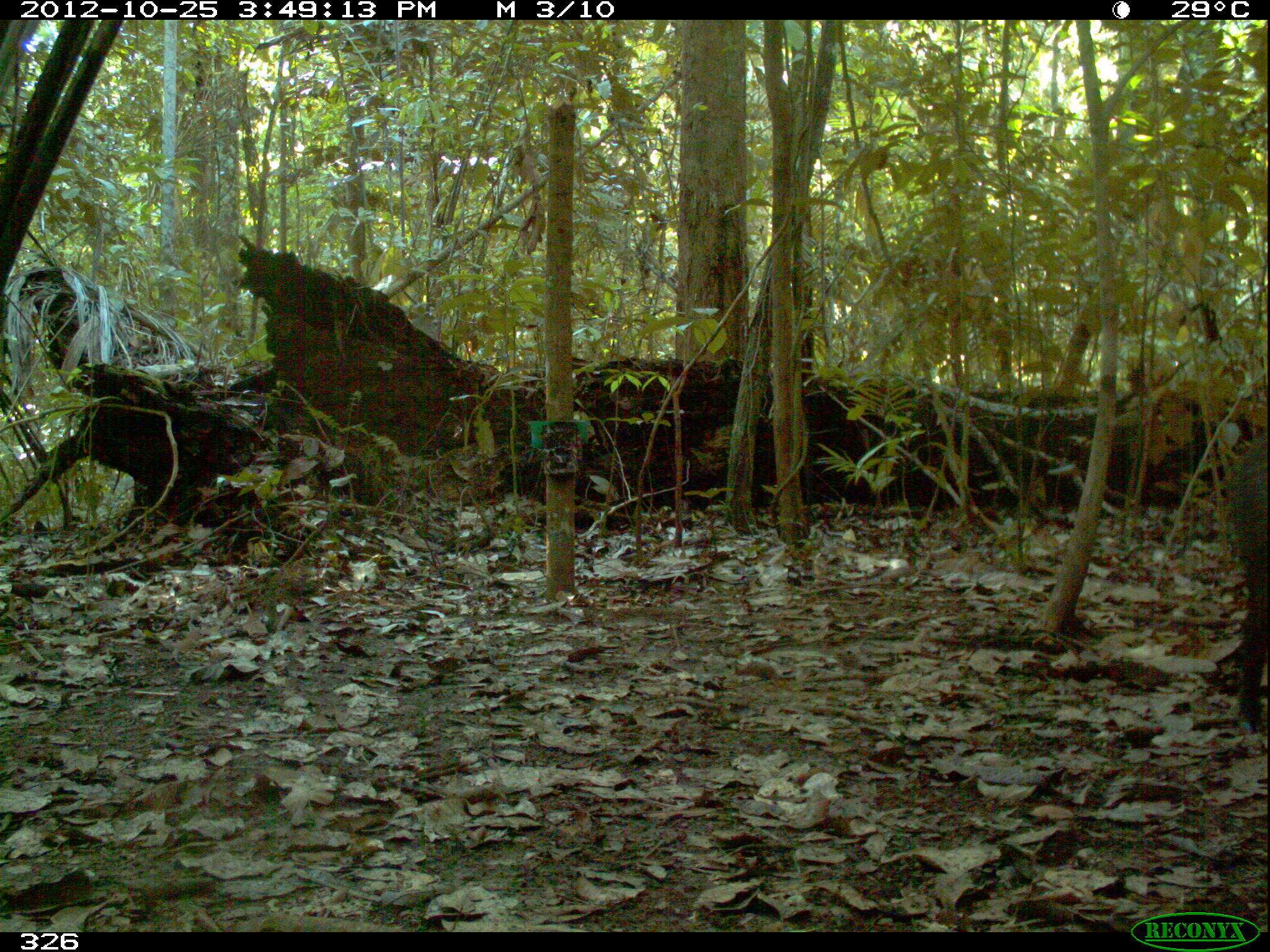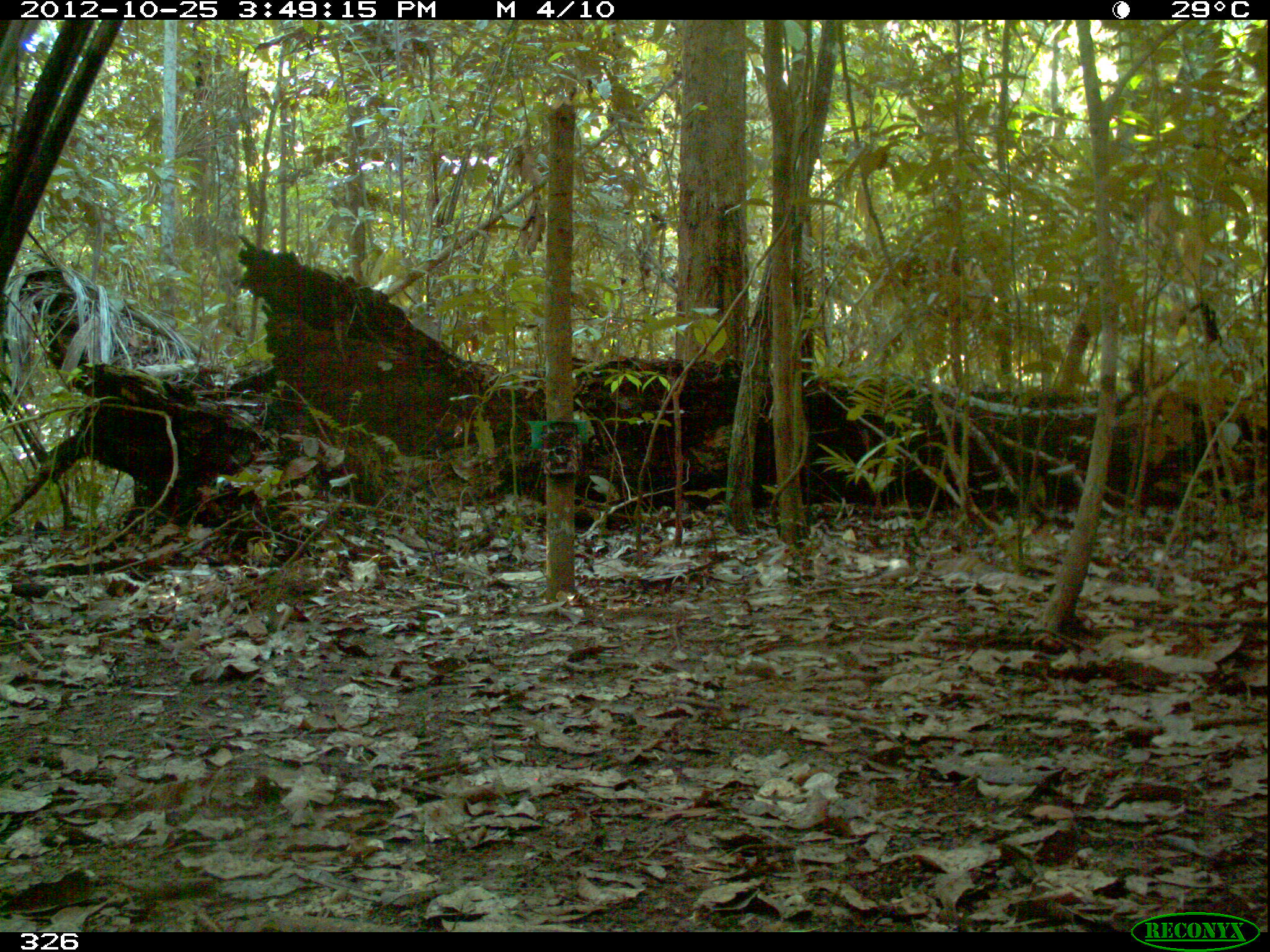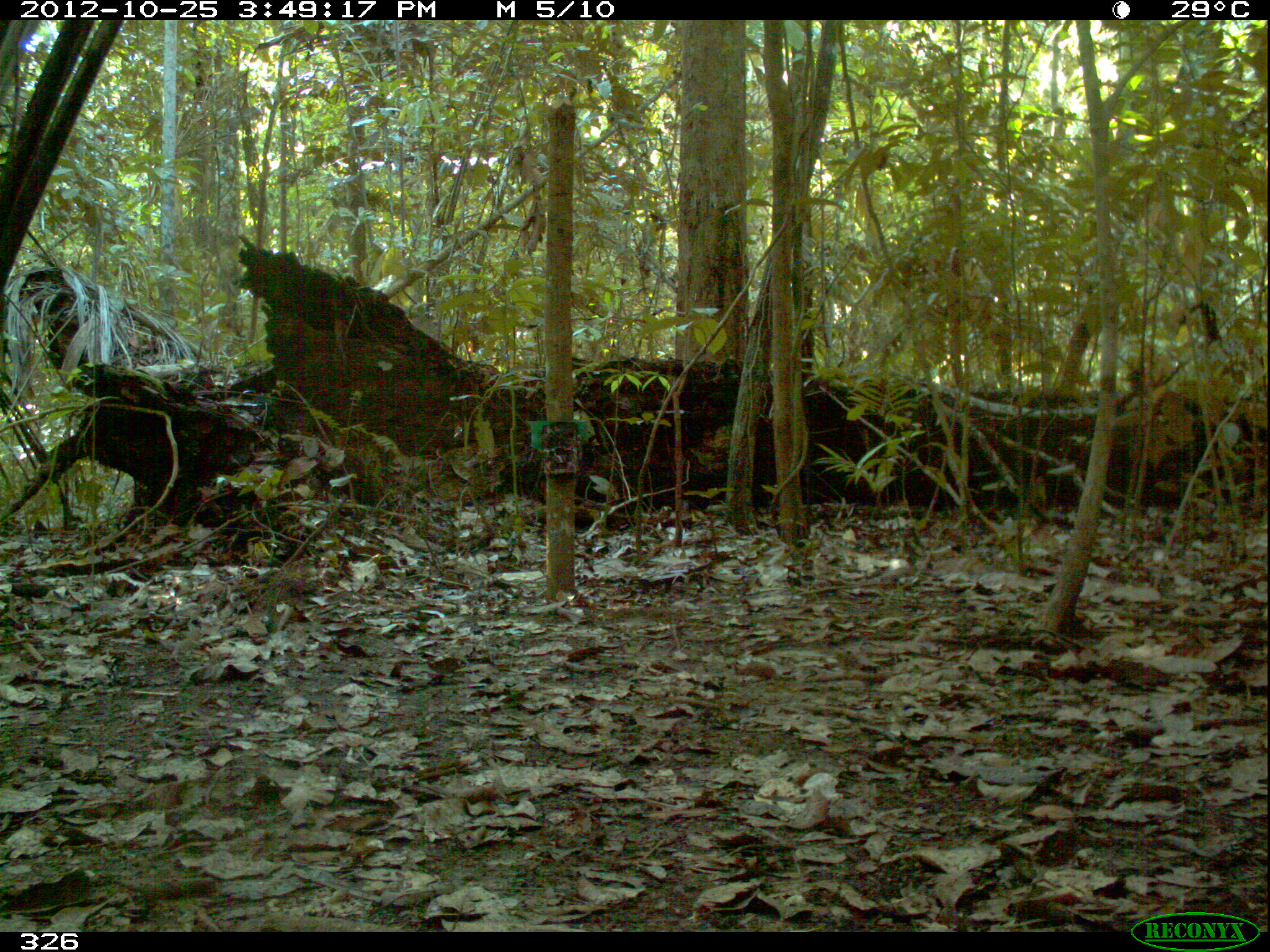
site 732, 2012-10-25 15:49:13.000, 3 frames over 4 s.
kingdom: Animalia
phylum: Chordata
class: Mammalia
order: Artiodactyla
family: Tayassuidae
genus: Tayassu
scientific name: Tayassu pecari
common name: white-lipped peccary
Tayassu pecari (white-lipped peccary).